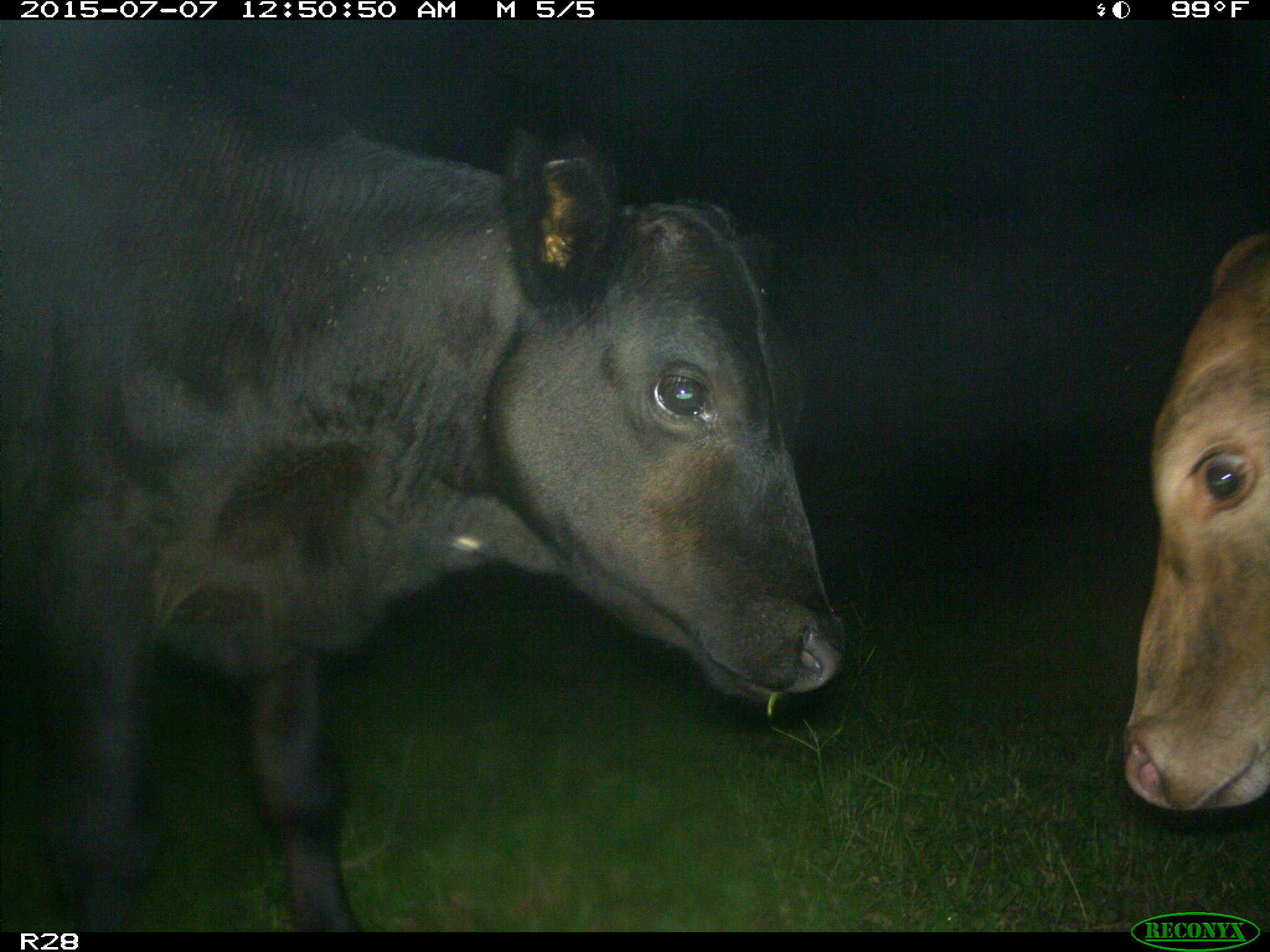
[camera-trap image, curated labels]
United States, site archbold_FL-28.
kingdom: Animalia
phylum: Chordata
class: Mammalia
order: Artiodactyla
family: Bovidae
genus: Bos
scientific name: Bos taurus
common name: domestic cow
Bos taurus (domestic cow).